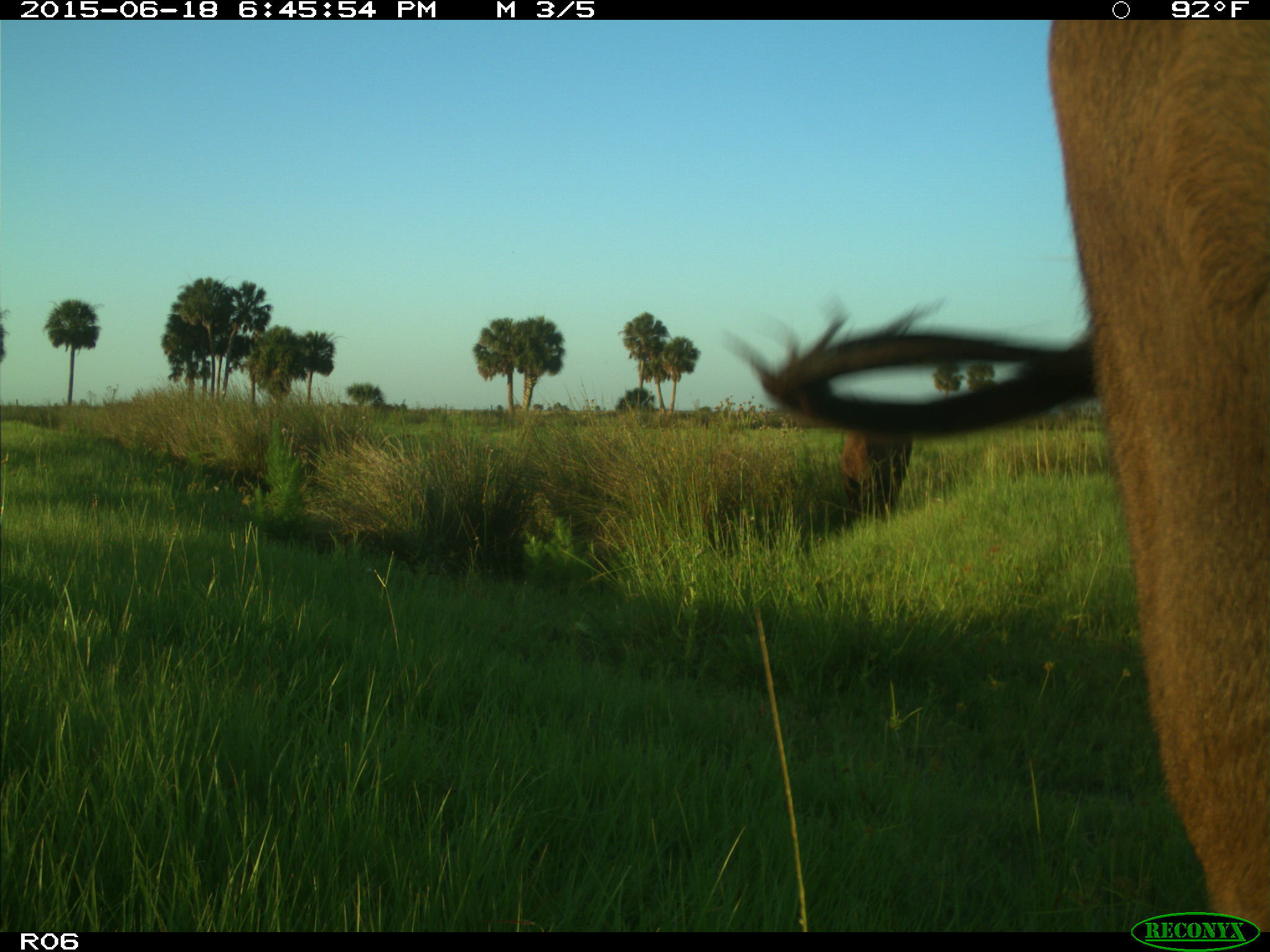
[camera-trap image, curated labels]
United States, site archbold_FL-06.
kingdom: Animalia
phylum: Chordata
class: Mammalia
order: Artiodactyla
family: Bovidae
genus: Bos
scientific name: Bos taurus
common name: domestic cow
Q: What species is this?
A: Bos taurus (domestic cow).